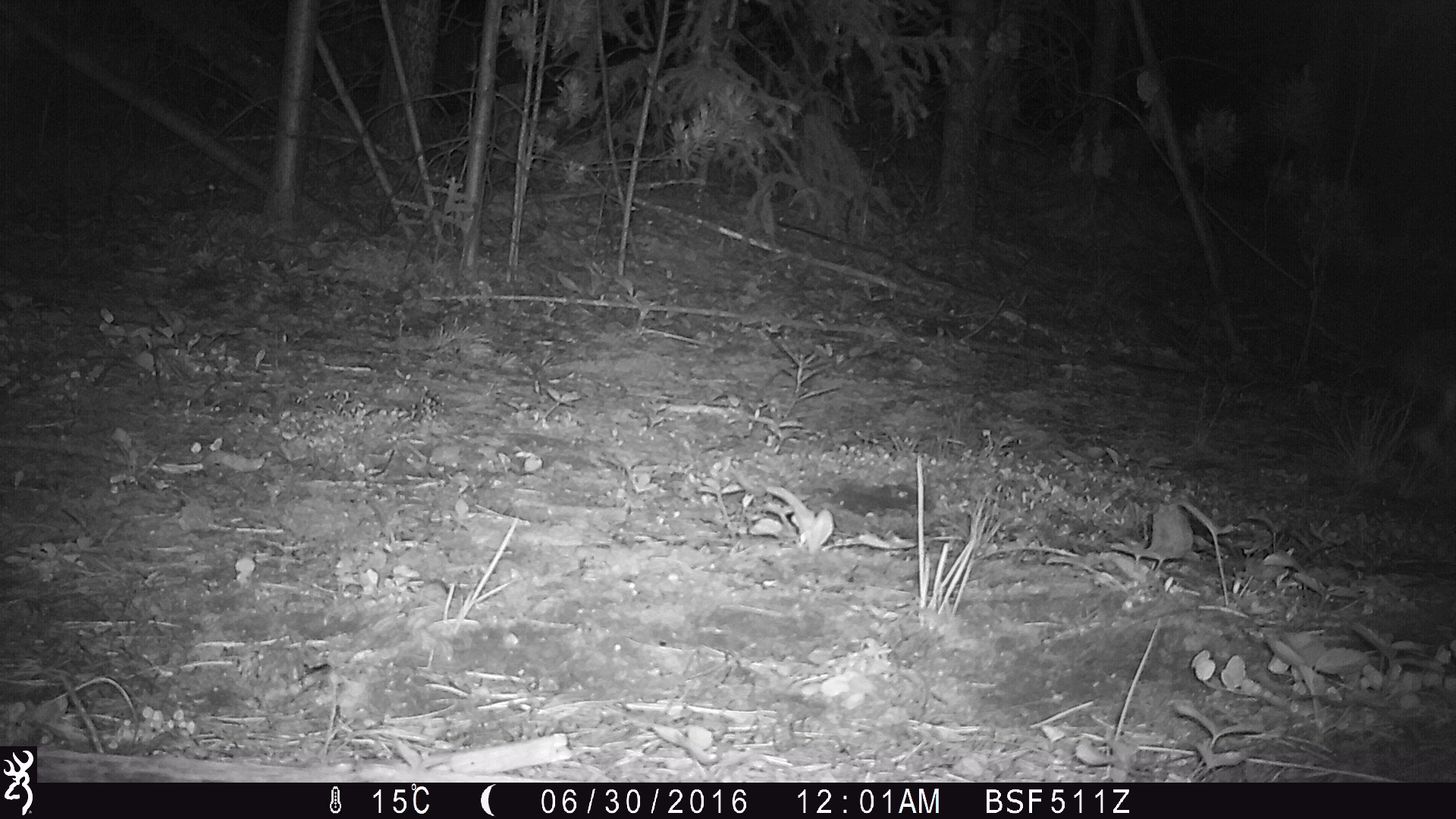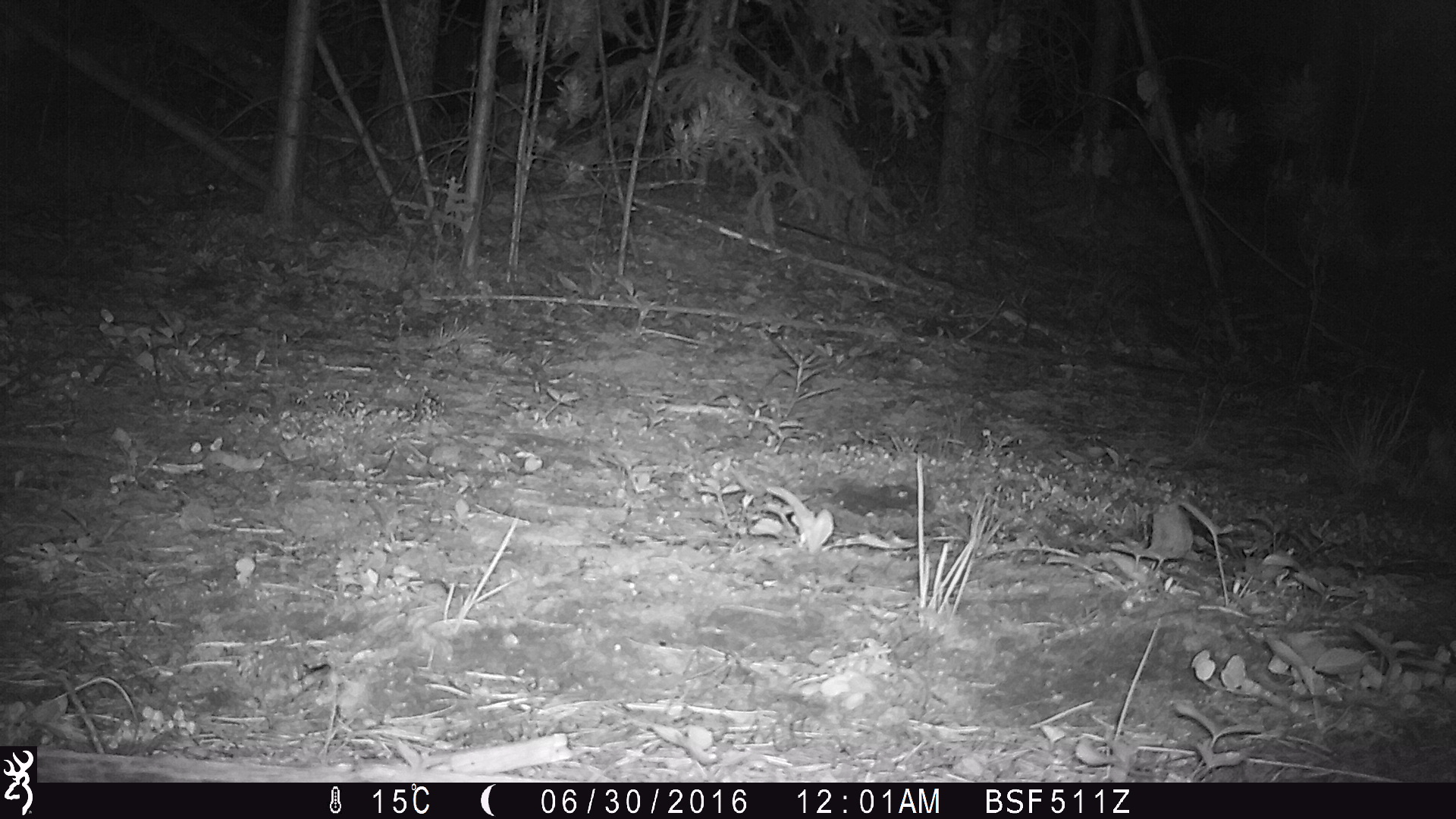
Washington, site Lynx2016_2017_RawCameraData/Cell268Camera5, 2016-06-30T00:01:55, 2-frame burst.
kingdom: Animalia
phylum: Chordata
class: Mammalia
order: Lagomorpha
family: Leporidae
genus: Lepus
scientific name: Lepus americanus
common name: snowshoe hare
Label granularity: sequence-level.